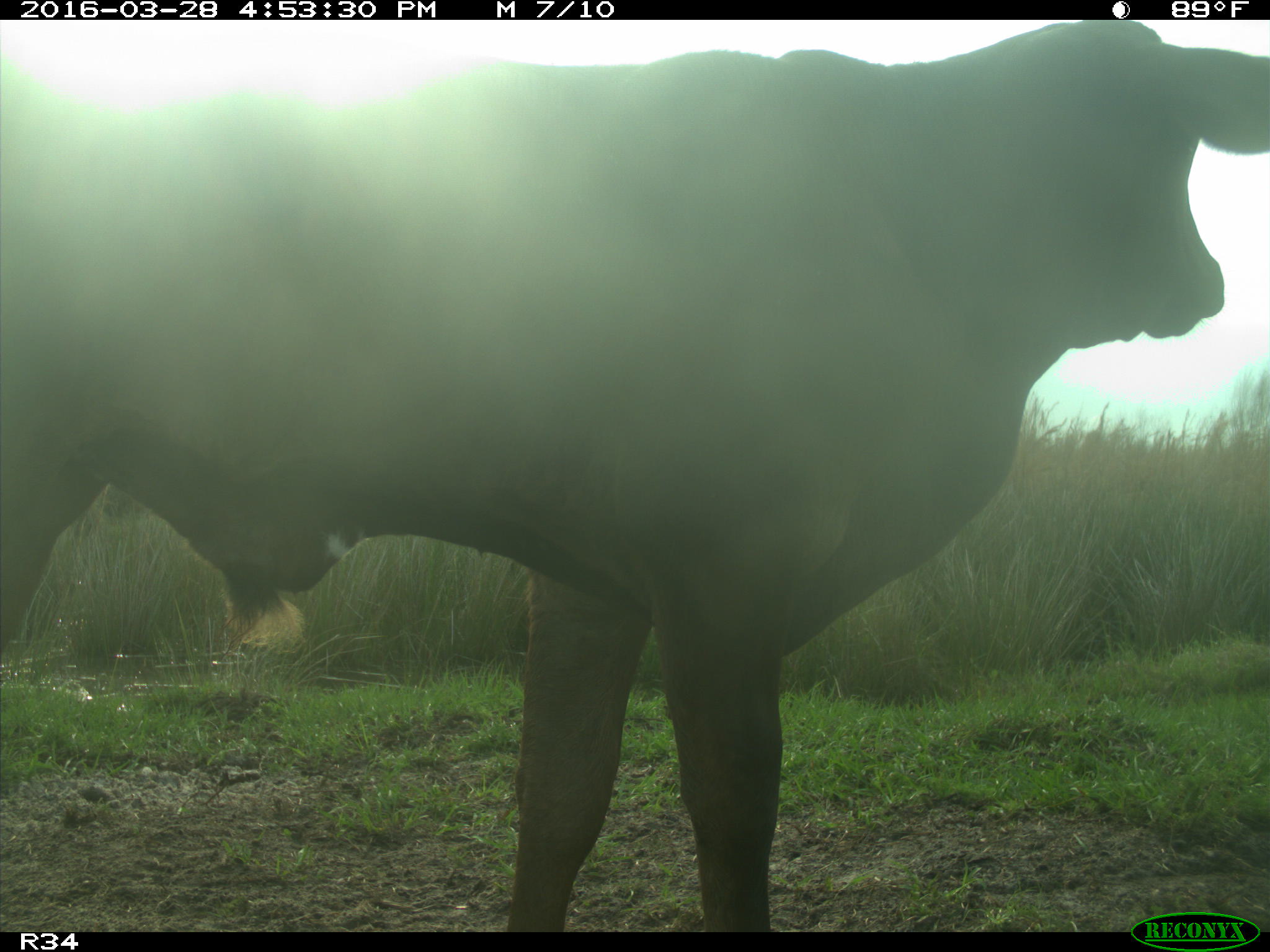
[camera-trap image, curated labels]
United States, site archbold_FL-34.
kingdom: Animalia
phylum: Chordata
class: Mammalia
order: Artiodactyla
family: Bovidae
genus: Bos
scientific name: Bos taurus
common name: domestic cow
Bos taurus (domestic cow).